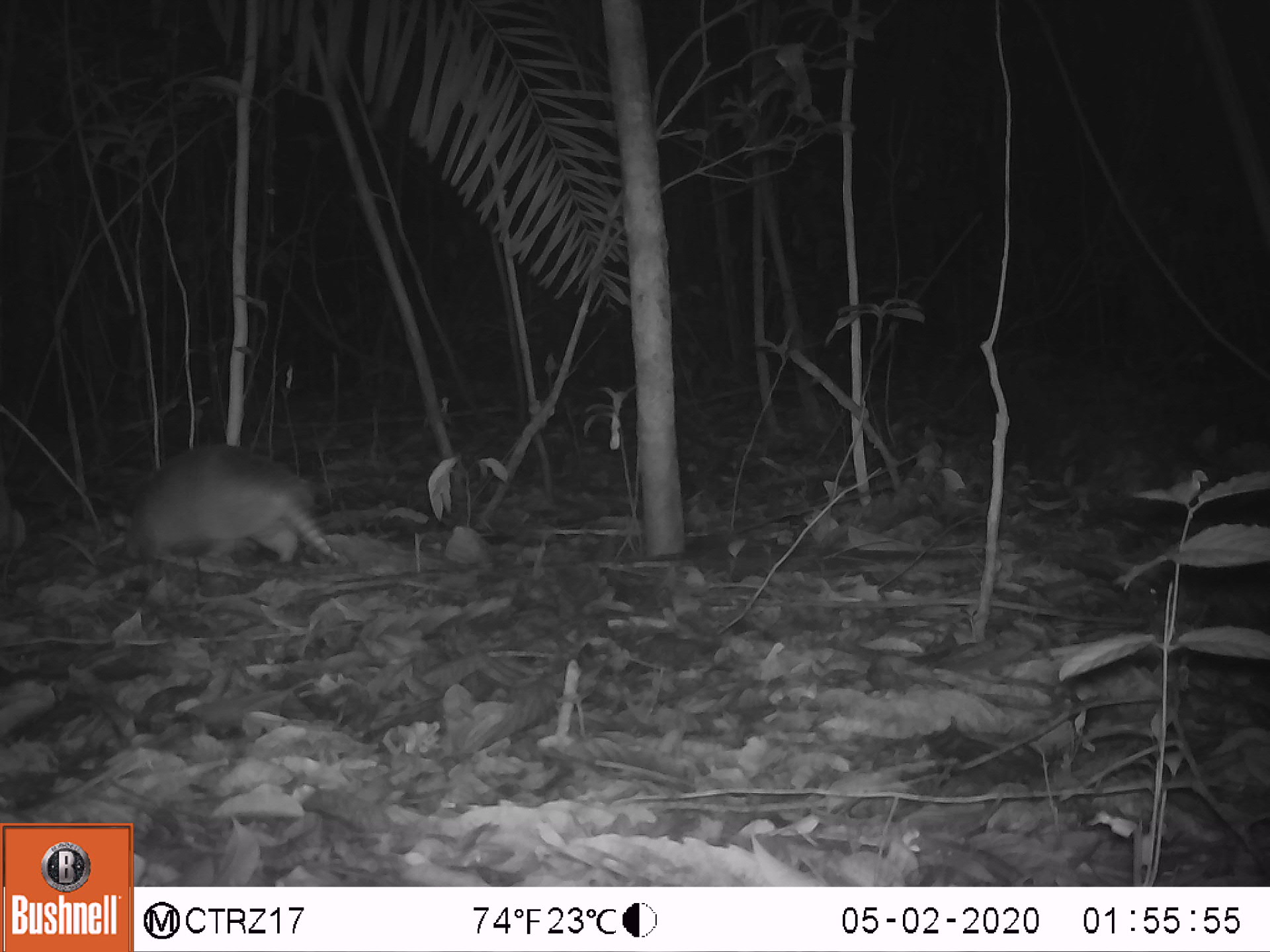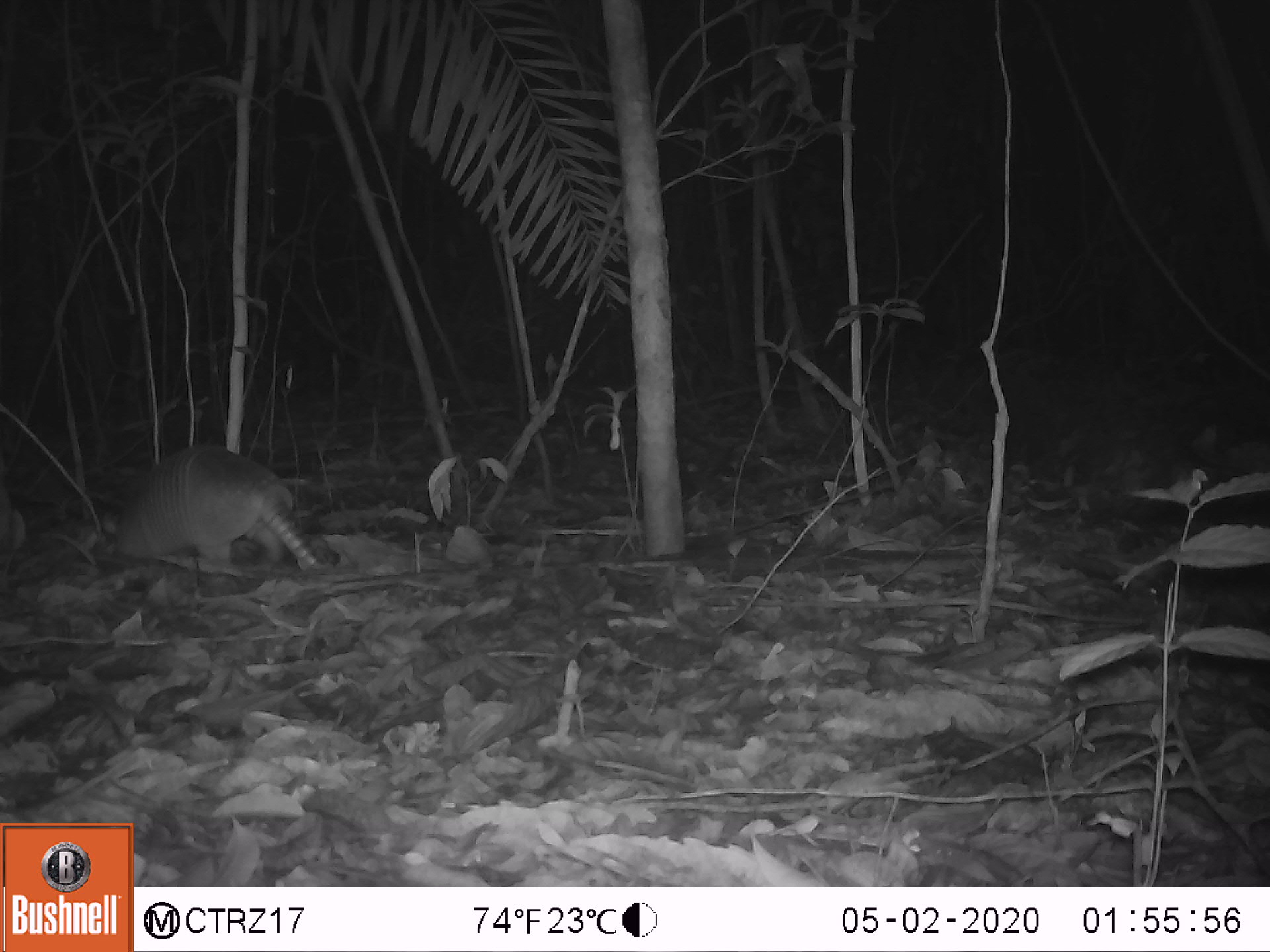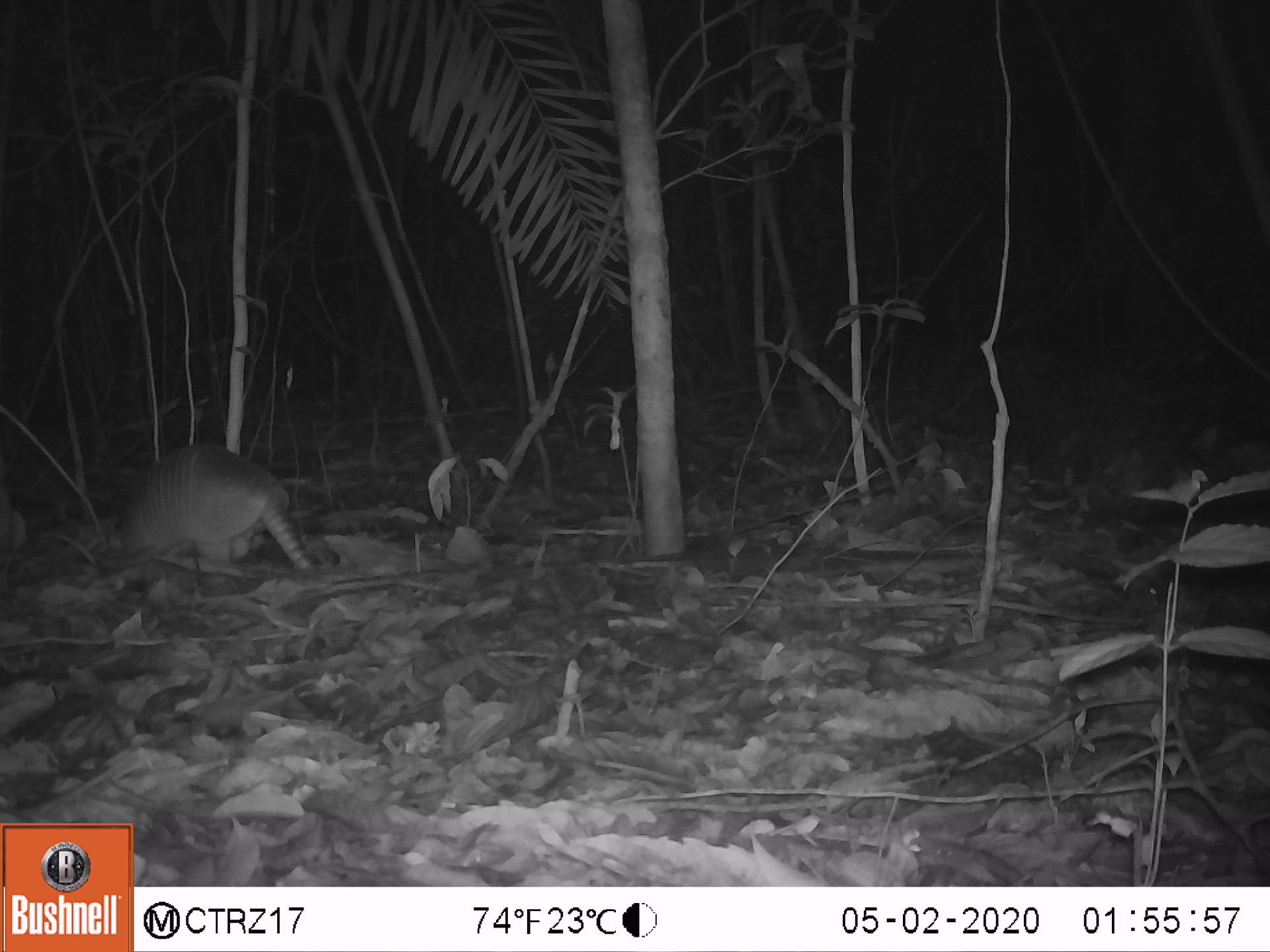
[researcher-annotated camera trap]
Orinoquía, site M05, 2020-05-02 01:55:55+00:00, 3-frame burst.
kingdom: Animalia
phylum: Chordata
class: Mammalia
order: Cingulata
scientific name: Cingulata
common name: armadillo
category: unknown armadillo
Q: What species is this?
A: Unknown armadillo (armadillo) (Cingulata).